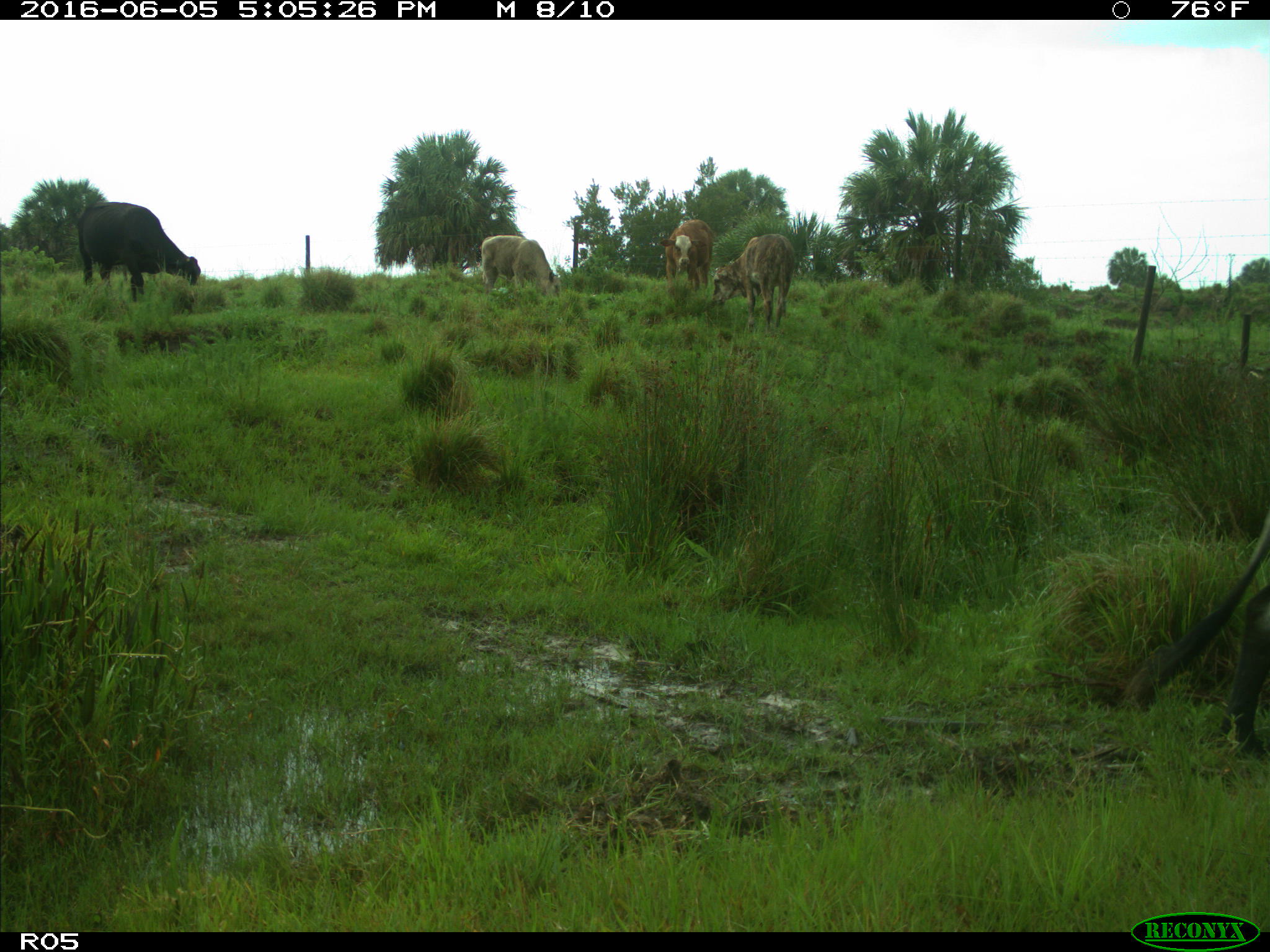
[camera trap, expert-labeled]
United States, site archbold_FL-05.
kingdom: Animalia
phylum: Chordata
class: Mammalia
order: Artiodactyla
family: Bovidae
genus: Bos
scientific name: Bos taurus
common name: domestic cow